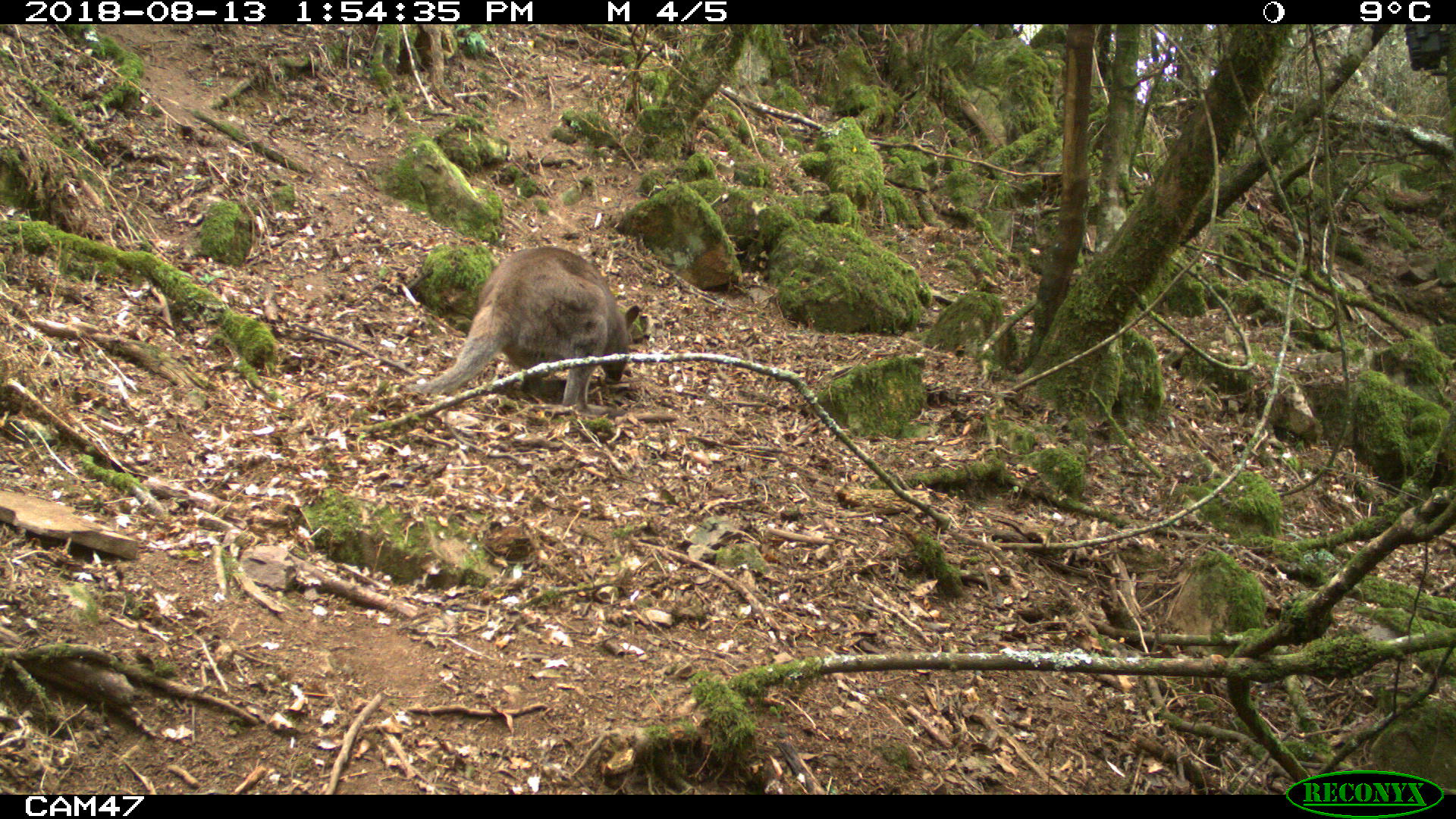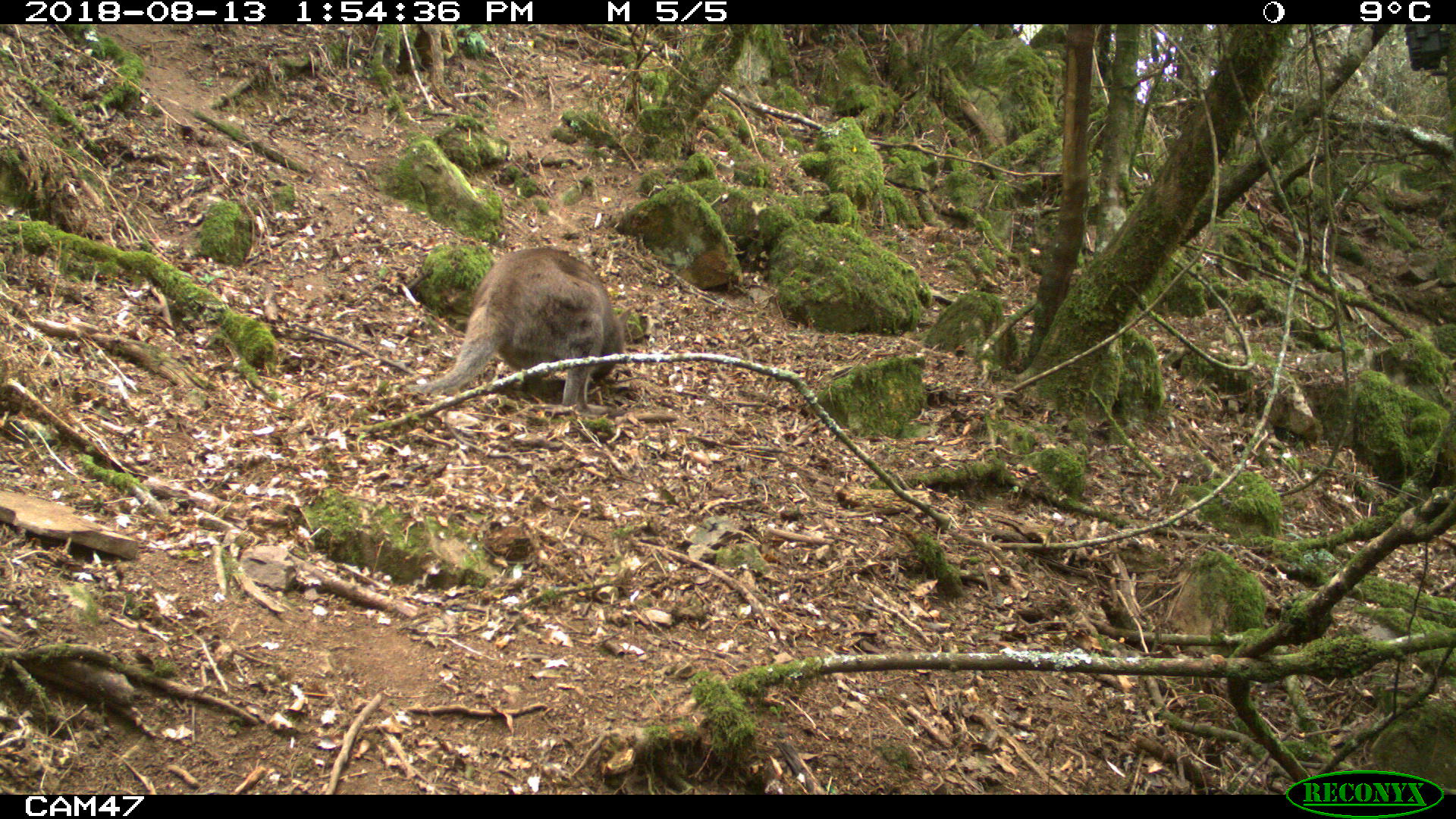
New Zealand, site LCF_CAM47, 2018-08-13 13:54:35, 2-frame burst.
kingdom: Animalia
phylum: Chordata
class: Mammalia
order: Diprotodontia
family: Macropodidae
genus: Notamacropus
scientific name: Notamacropus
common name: wallaby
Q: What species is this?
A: Wallaby (Notamacropus).